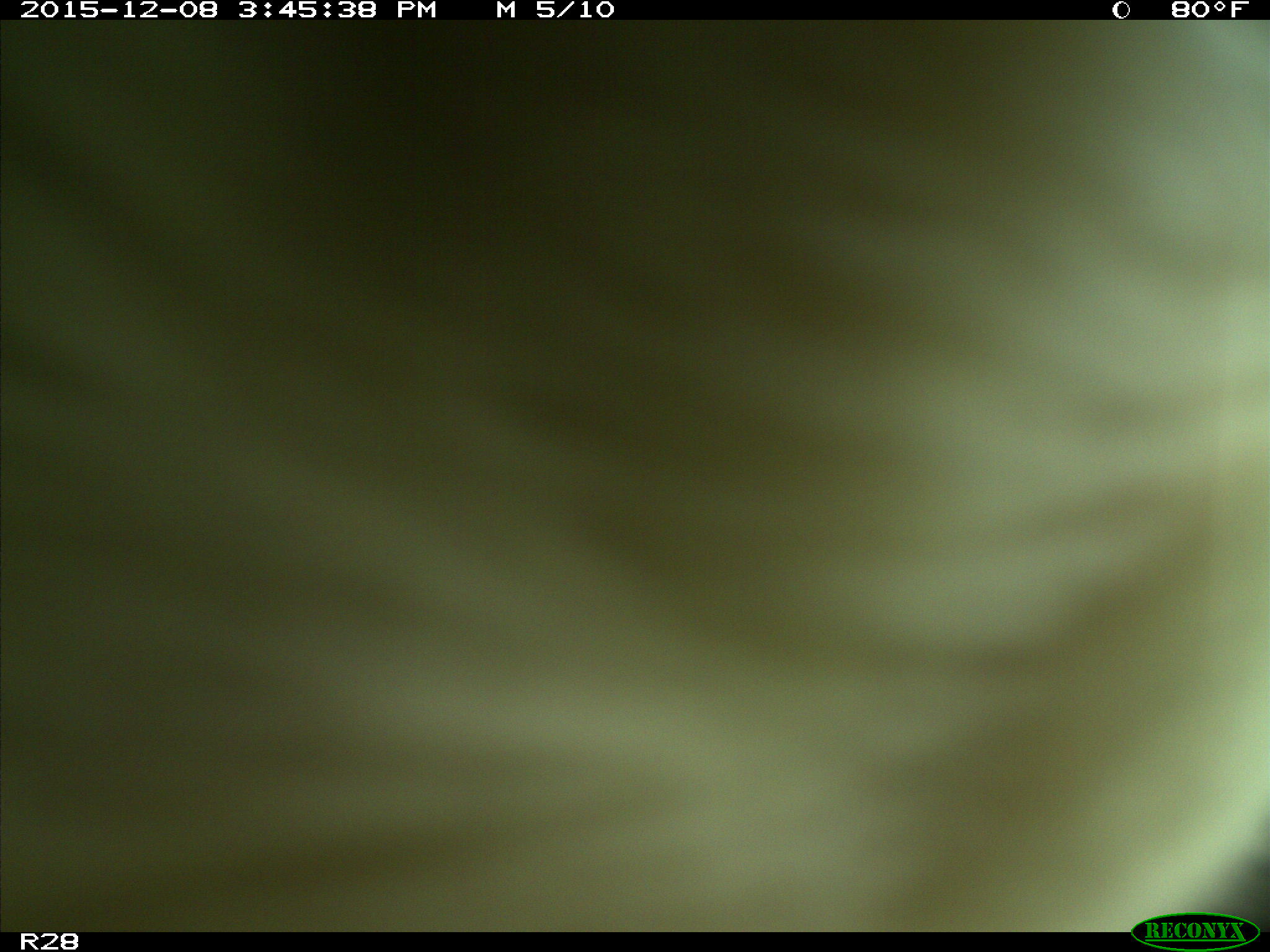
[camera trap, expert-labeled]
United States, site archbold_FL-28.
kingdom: Animalia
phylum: Chordata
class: Mammalia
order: Artiodactyla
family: Bovidae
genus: Bos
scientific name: Bos taurus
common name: domestic cow